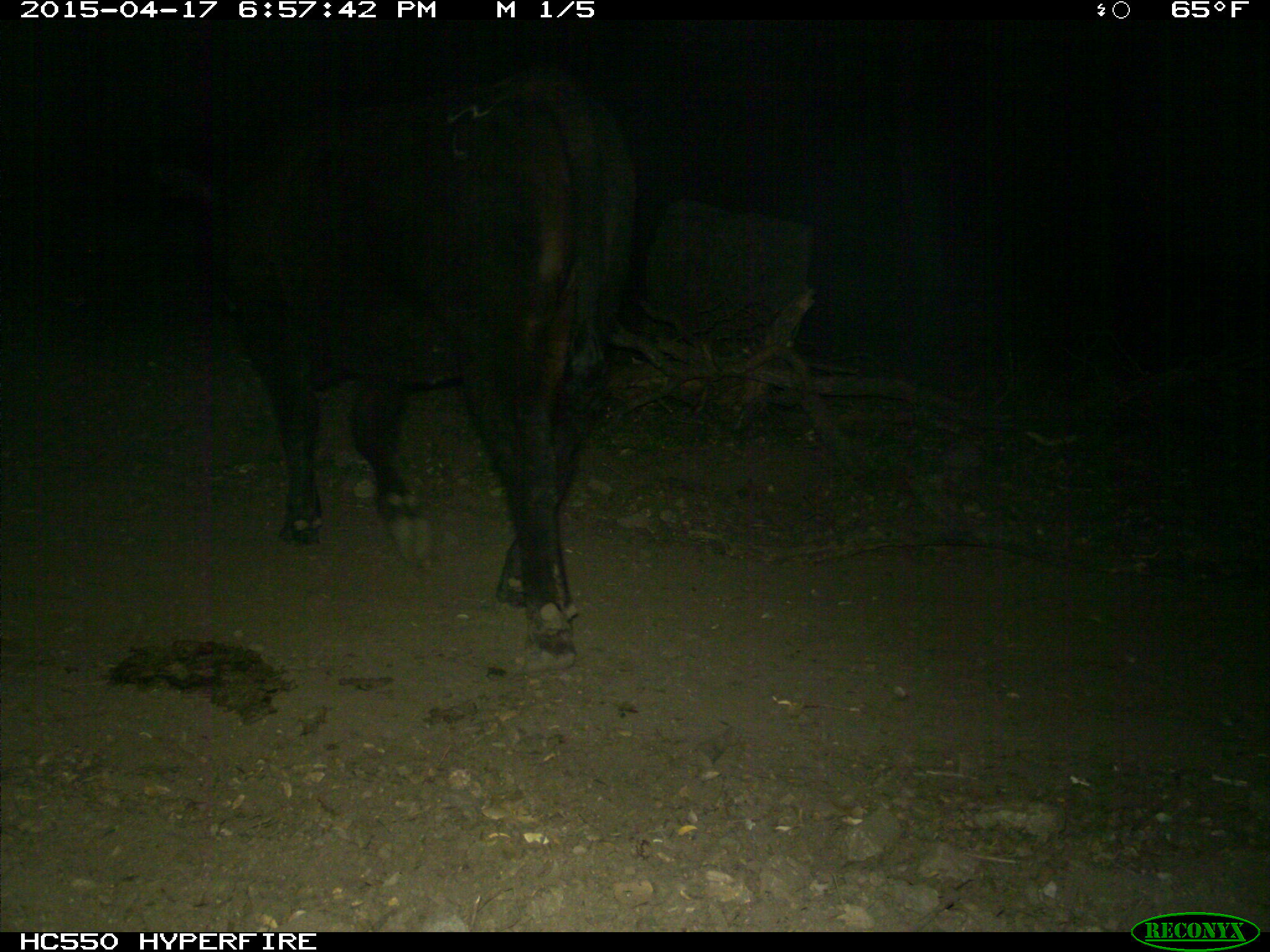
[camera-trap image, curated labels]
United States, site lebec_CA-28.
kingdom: Animalia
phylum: Chordata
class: Mammalia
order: Artiodactyla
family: Bovidae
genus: Bos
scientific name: Bos taurus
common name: domestic cow